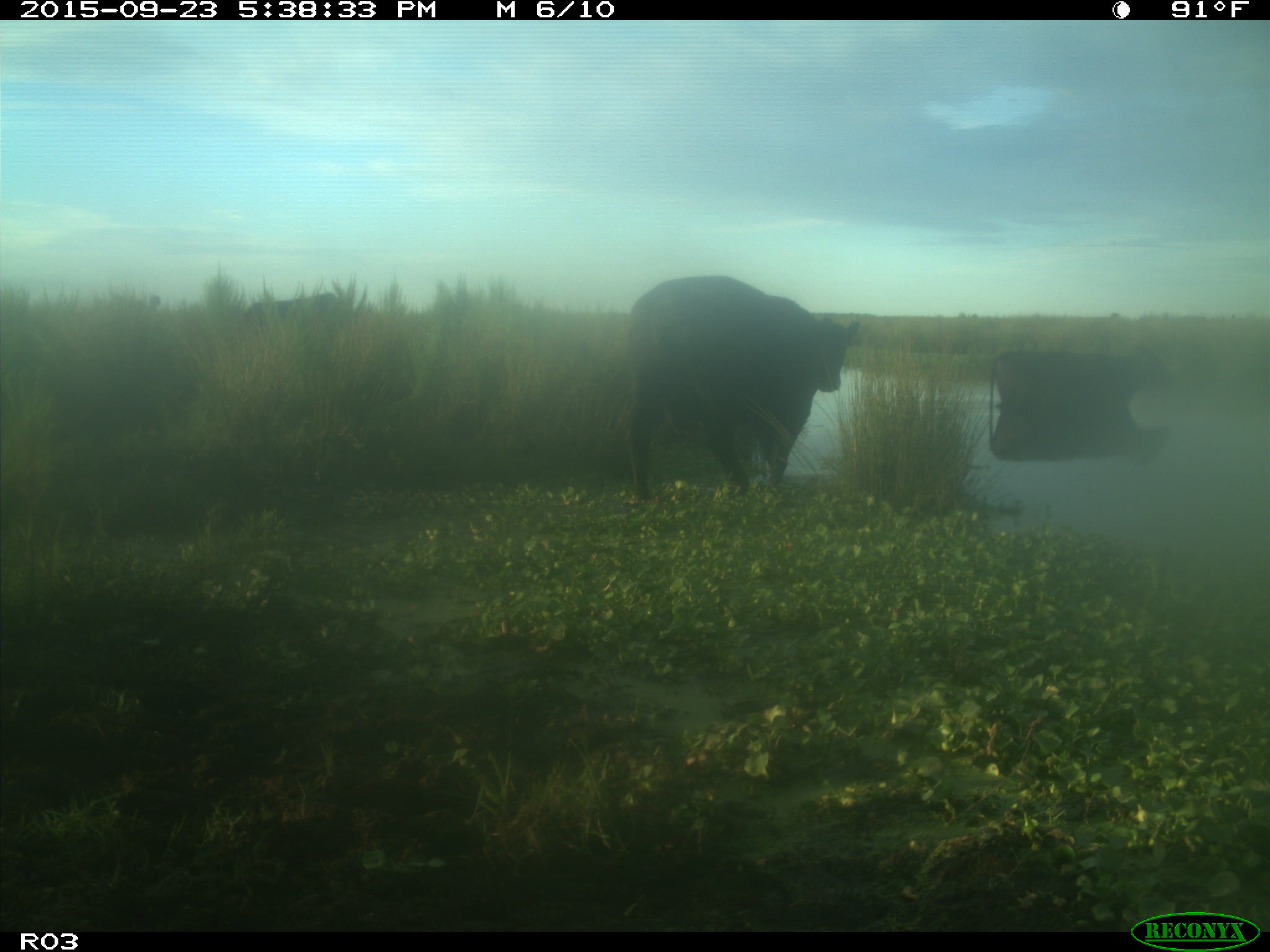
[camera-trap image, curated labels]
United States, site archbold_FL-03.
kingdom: Animalia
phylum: Chordata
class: Mammalia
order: Artiodactyla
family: Bovidae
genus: Bos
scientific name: Bos taurus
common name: domestic cow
Bos taurus (domestic cow).